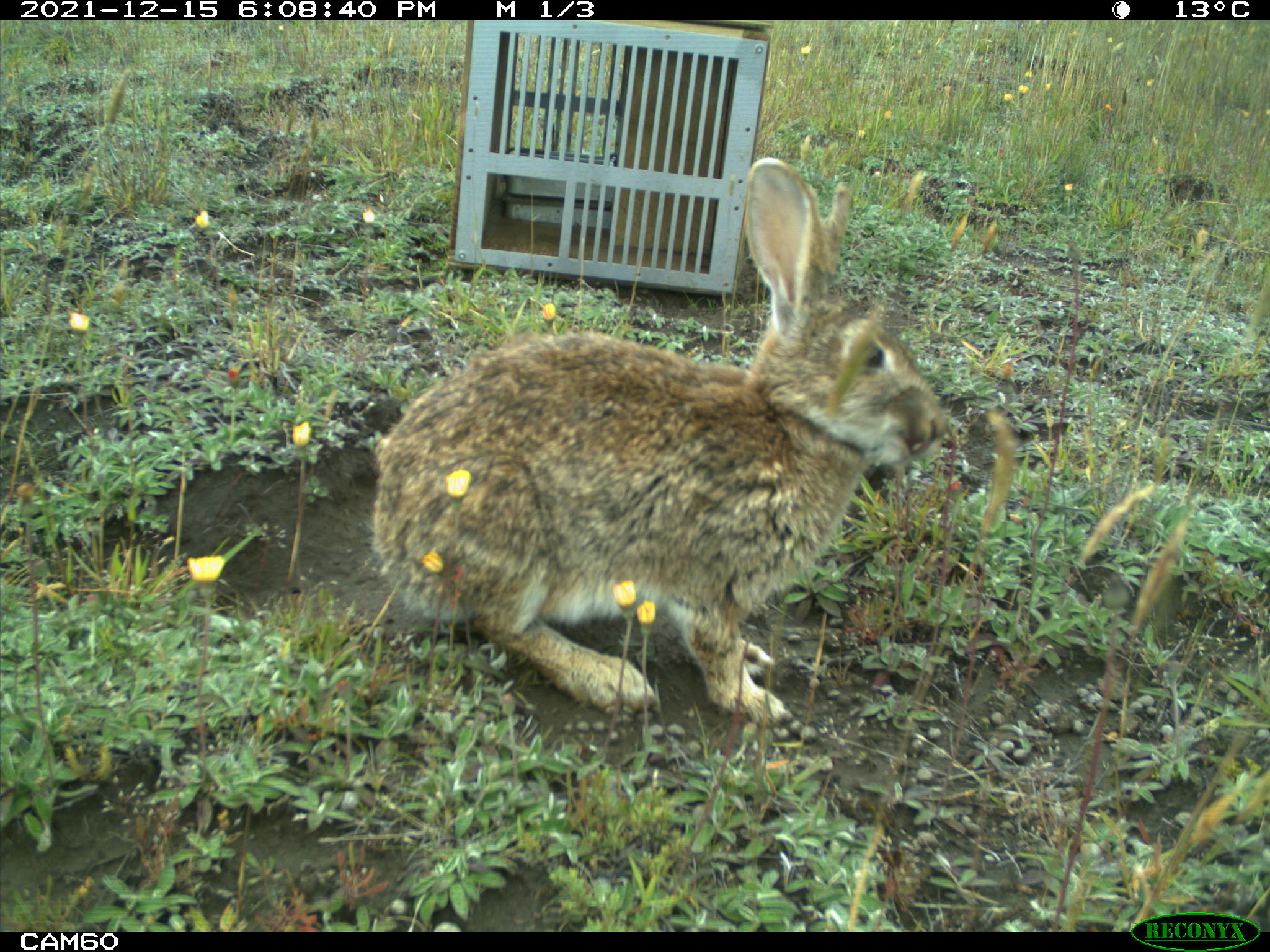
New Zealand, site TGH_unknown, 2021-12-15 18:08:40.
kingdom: Animalia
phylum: Chordata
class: Mammalia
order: Lagomorpha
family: Leporidae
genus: Oryctolagus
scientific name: Oryctolagus cuniculus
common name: european rabbit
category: rabbit